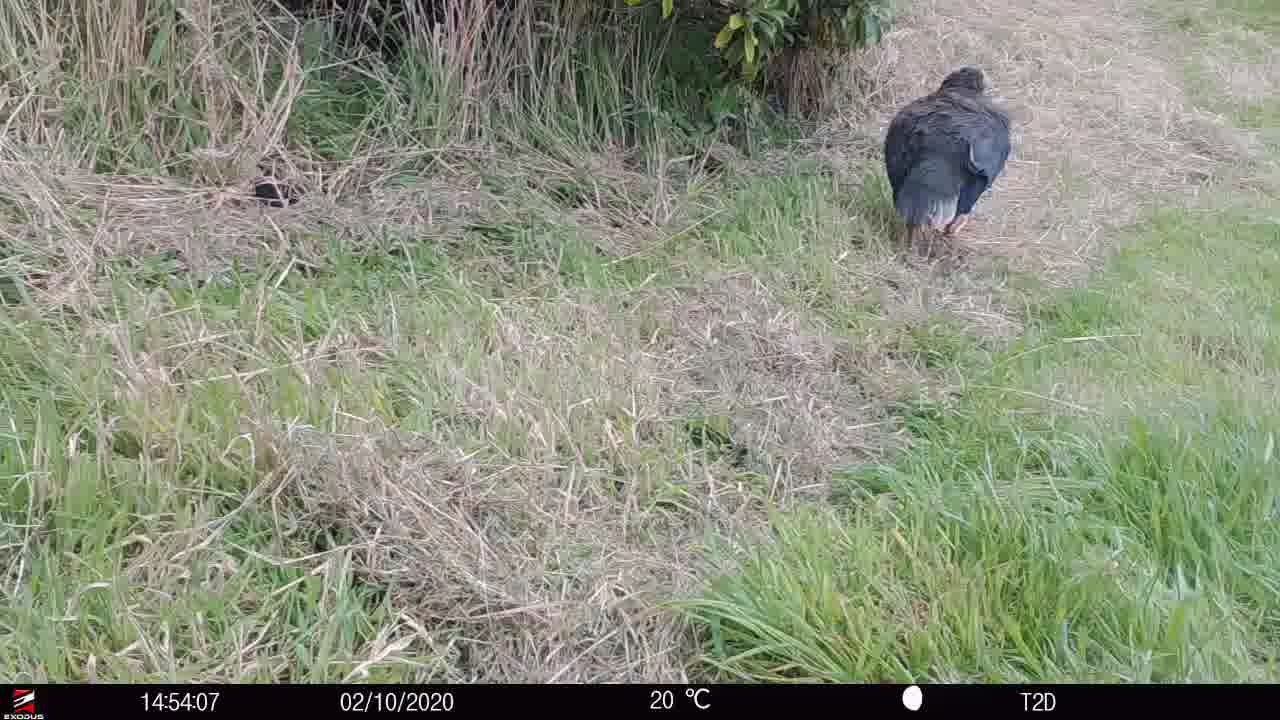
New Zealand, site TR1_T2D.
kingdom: Animalia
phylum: Chordata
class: Aves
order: Gruiformes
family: Rallidae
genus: Porphyrio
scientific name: Porphyrio mantelli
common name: takahe